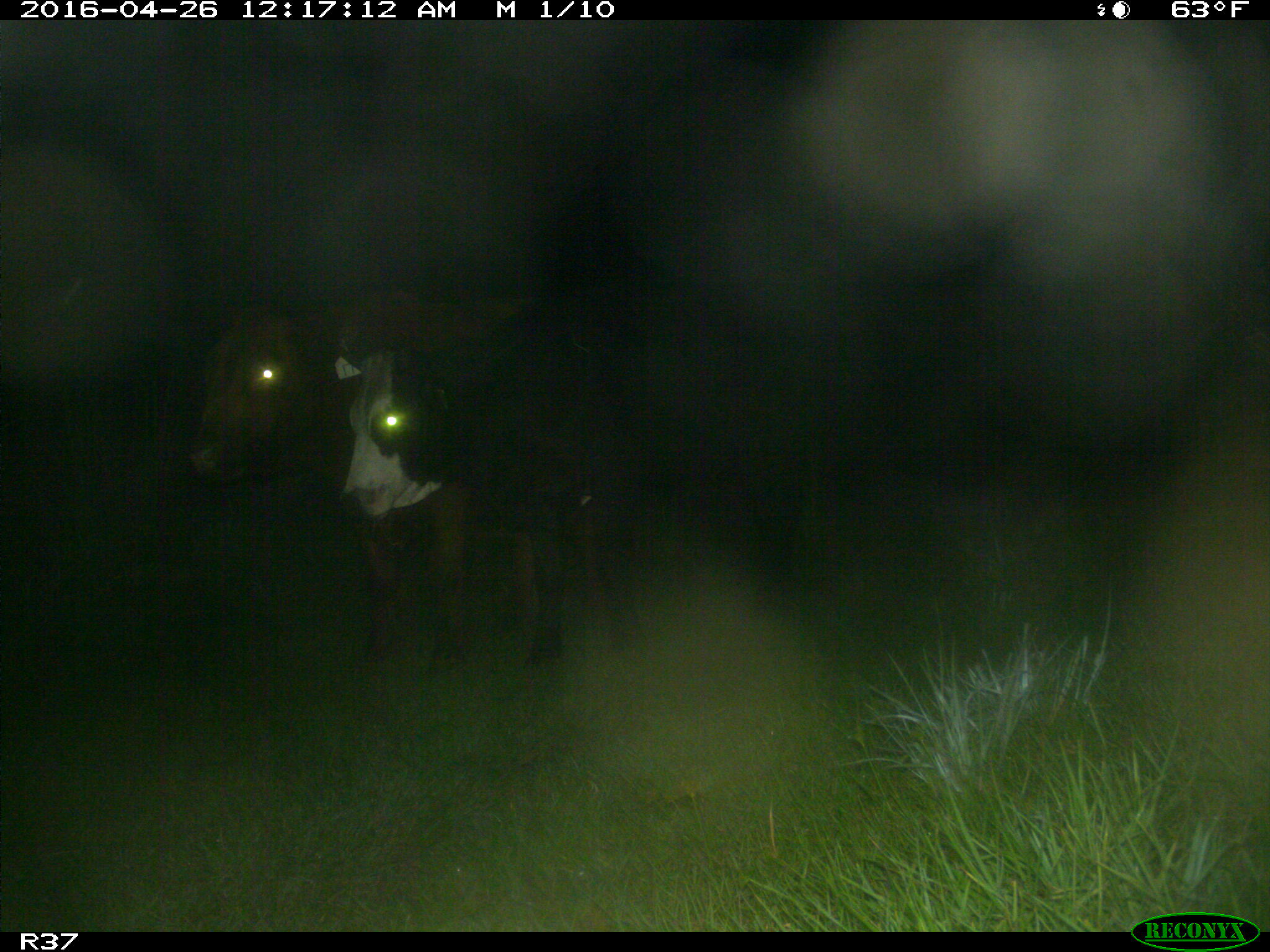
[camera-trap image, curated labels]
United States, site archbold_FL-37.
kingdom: Animalia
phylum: Chordata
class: Mammalia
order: Artiodactyla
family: Bovidae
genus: Bos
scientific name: Bos taurus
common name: domestic cow